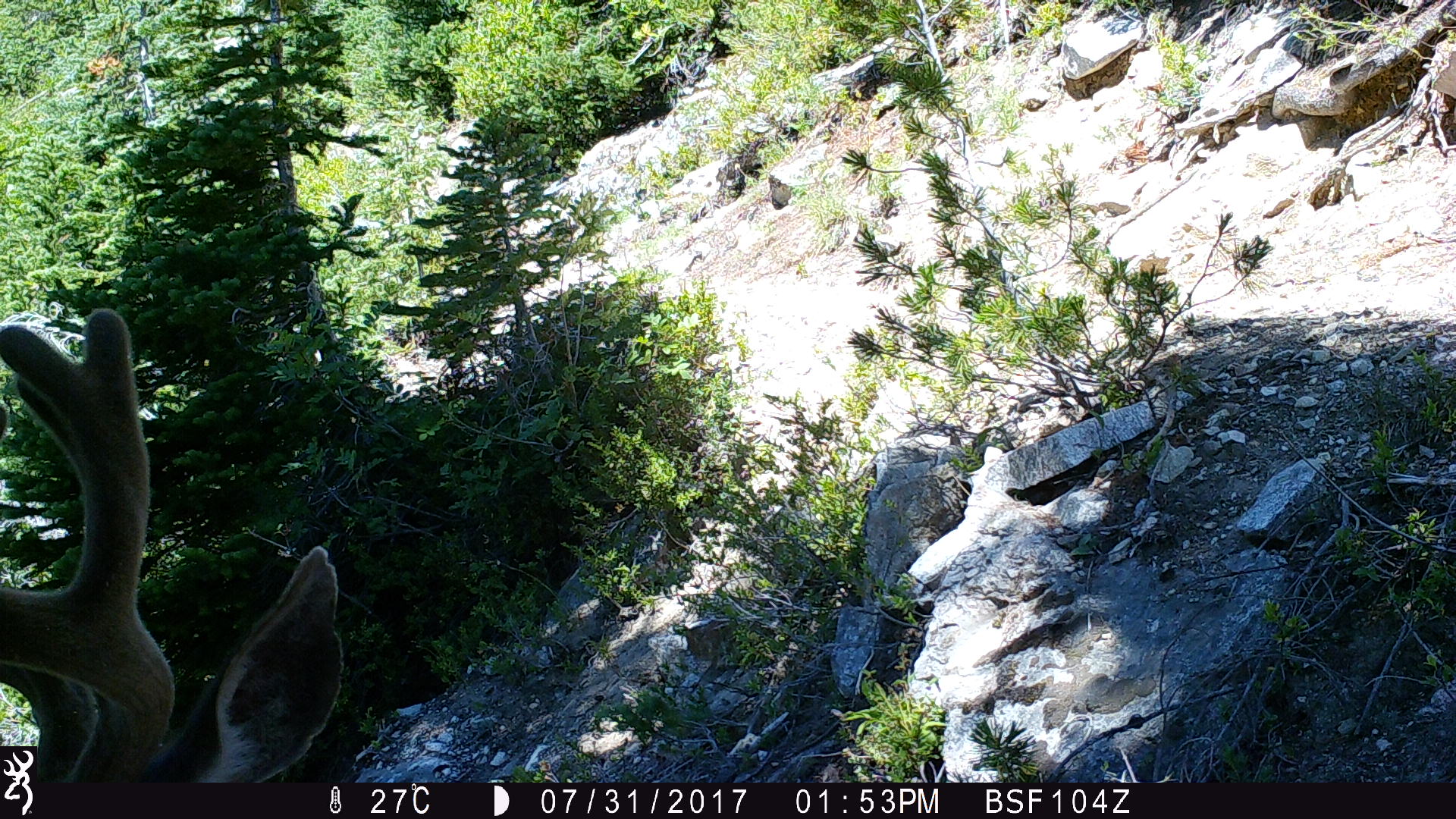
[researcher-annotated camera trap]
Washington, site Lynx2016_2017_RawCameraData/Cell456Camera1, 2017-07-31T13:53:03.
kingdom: Animalia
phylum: Chordata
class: Mammalia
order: Artiodactyla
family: Cervidae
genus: Odocoileus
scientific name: Odocoileus hemionus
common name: mule deer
Odocoileus hemionus (mule deer). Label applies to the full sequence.